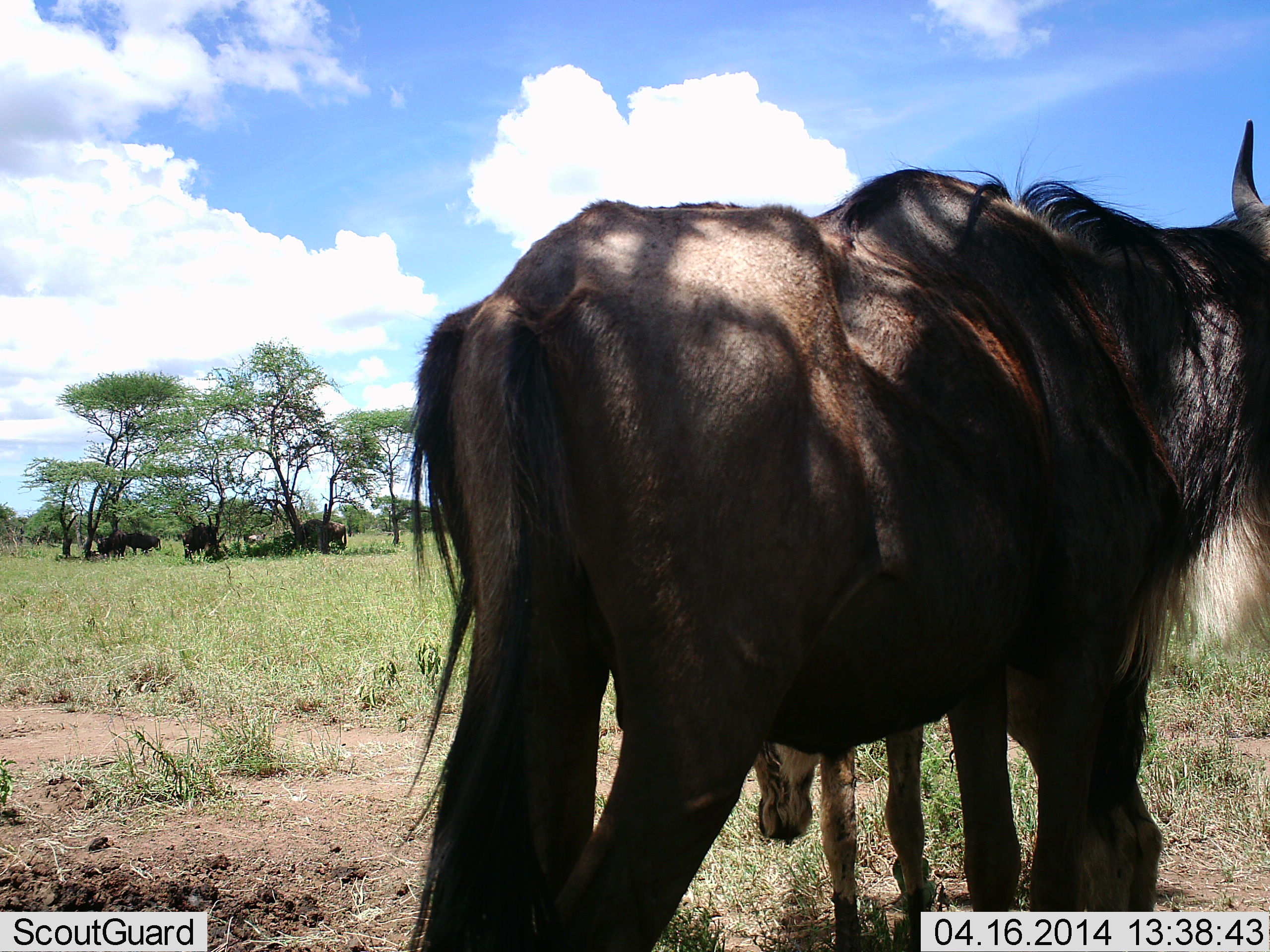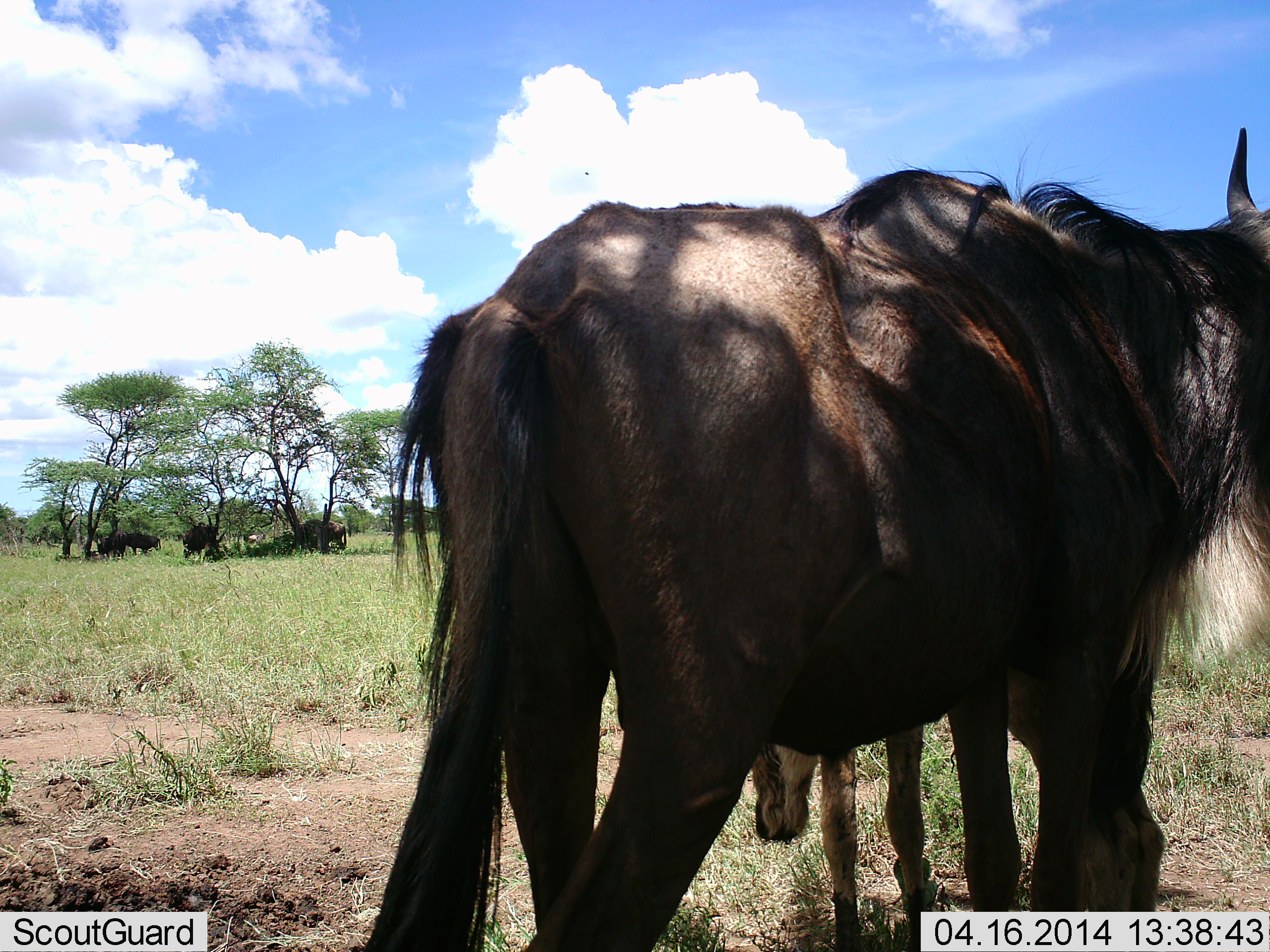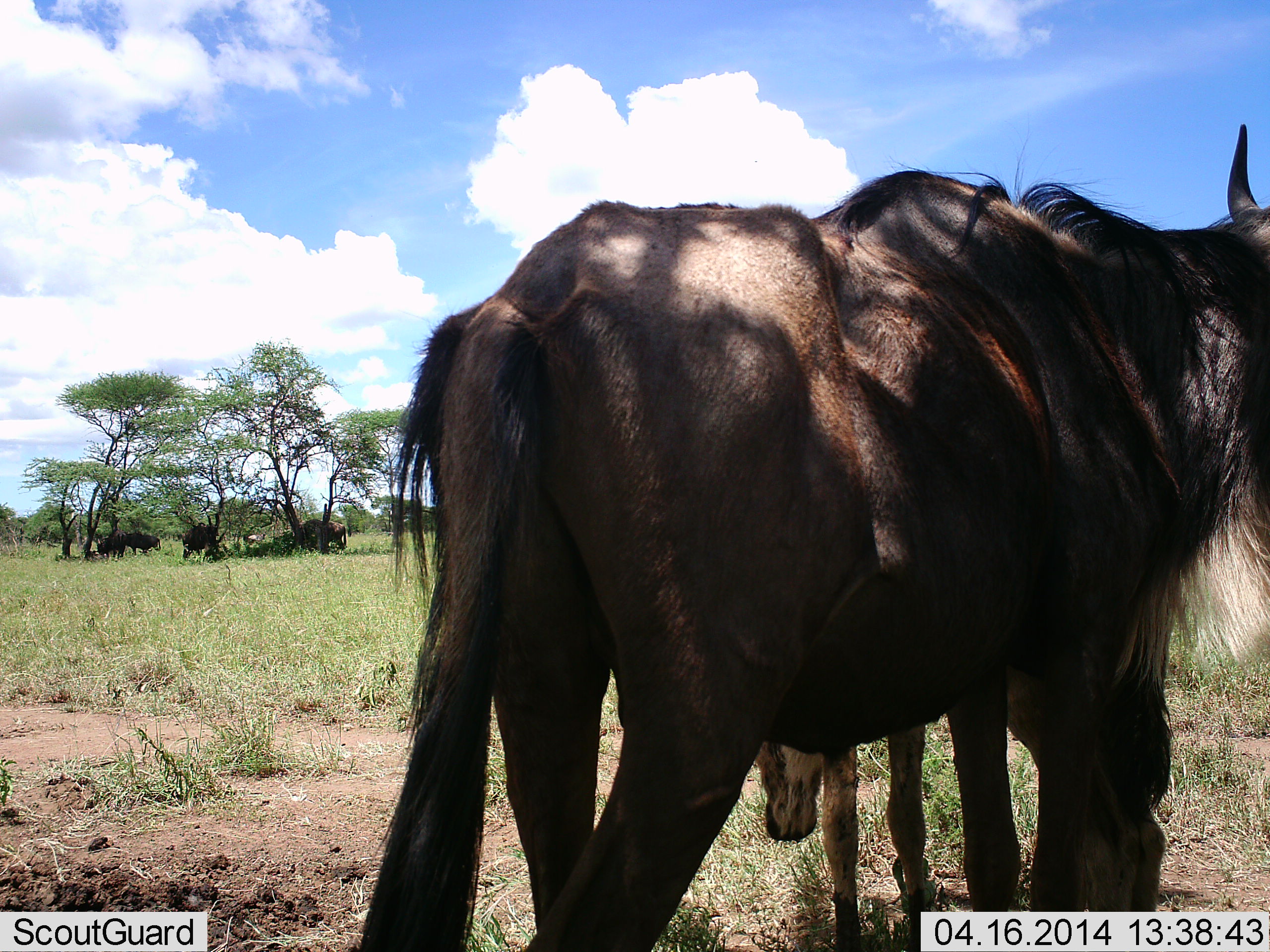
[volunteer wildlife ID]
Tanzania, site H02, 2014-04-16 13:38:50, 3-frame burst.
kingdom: Animalia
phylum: Chordata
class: Mammalia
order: Artiodactyla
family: Bovidae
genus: Connochaetes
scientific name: Connochaetes taurinus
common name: blue wildebeest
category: wildebeest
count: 6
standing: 80%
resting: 30%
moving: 10%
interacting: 20%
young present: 40%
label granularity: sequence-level